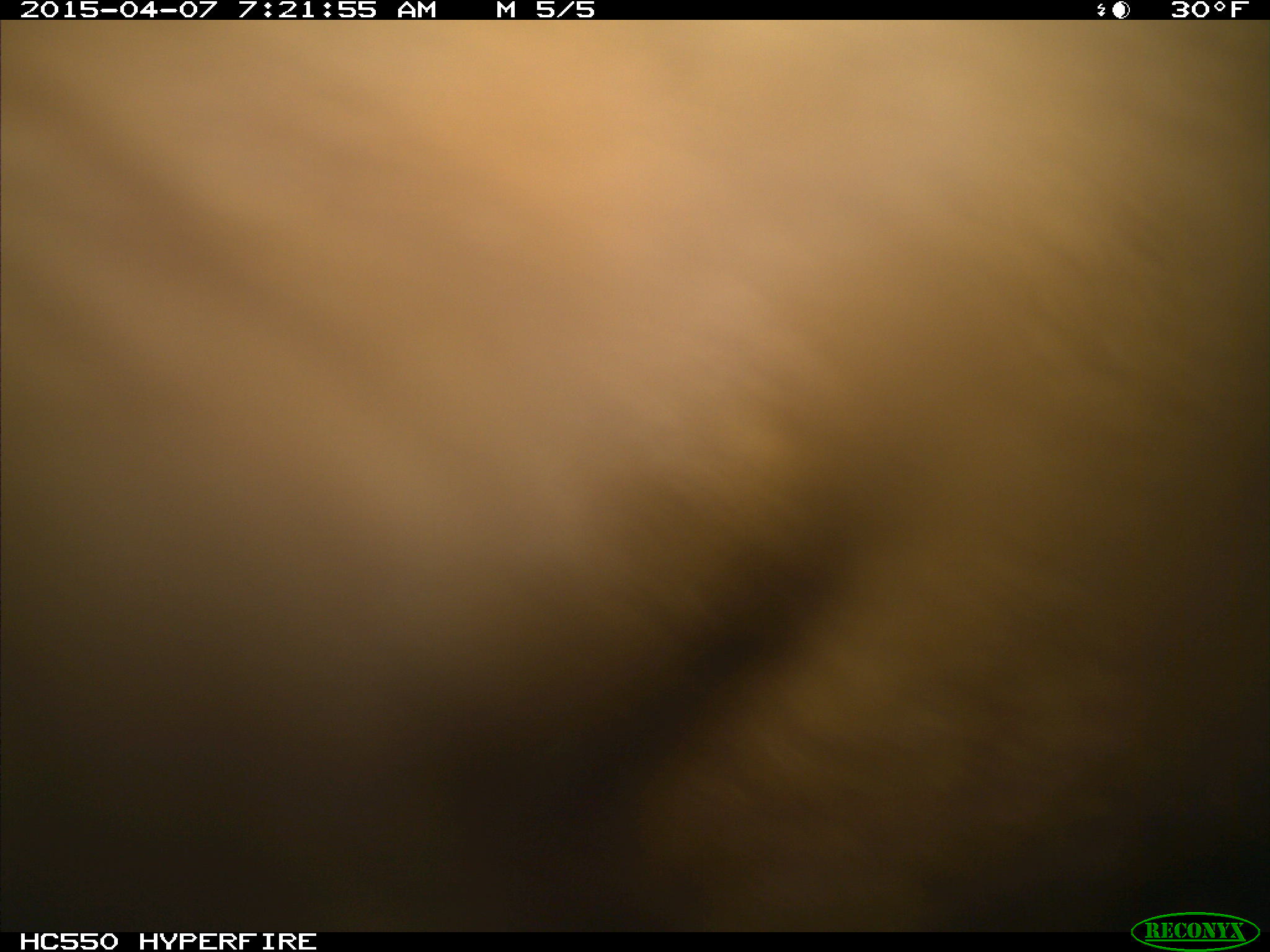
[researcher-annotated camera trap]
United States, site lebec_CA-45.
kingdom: Animalia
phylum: Chordata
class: Mammalia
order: Artiodactyla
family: Bovidae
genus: Bos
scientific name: Bos taurus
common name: domestic cow